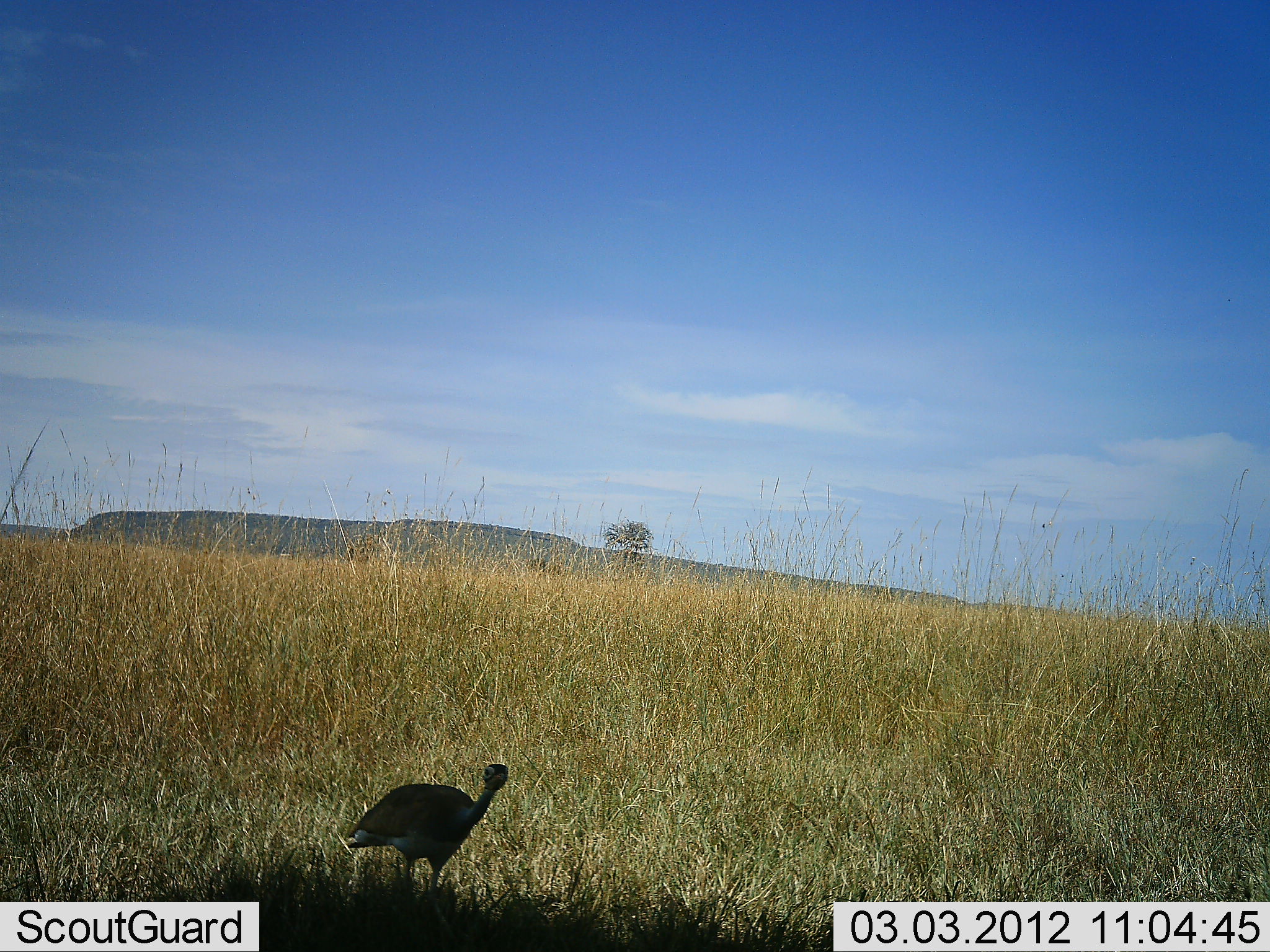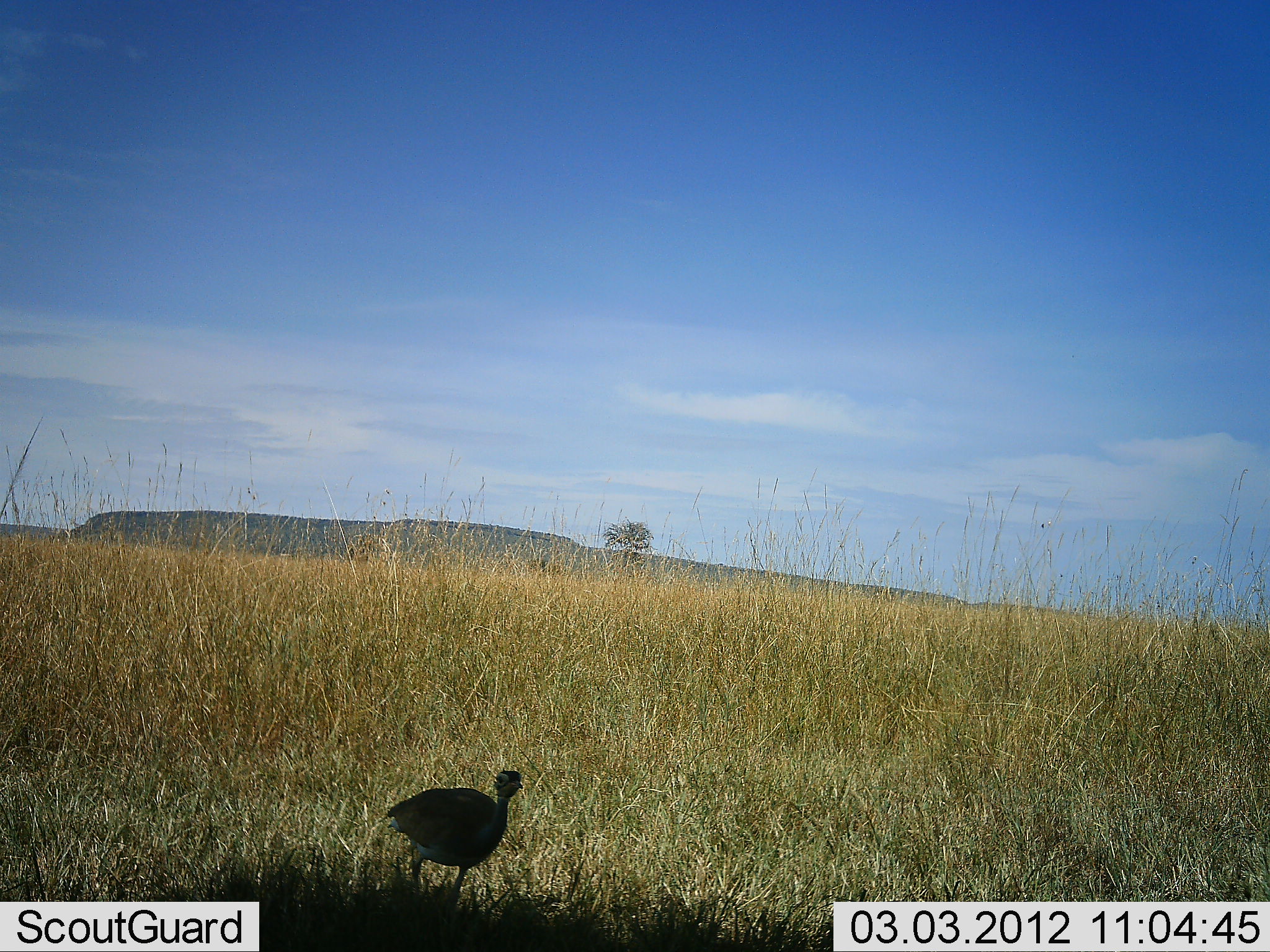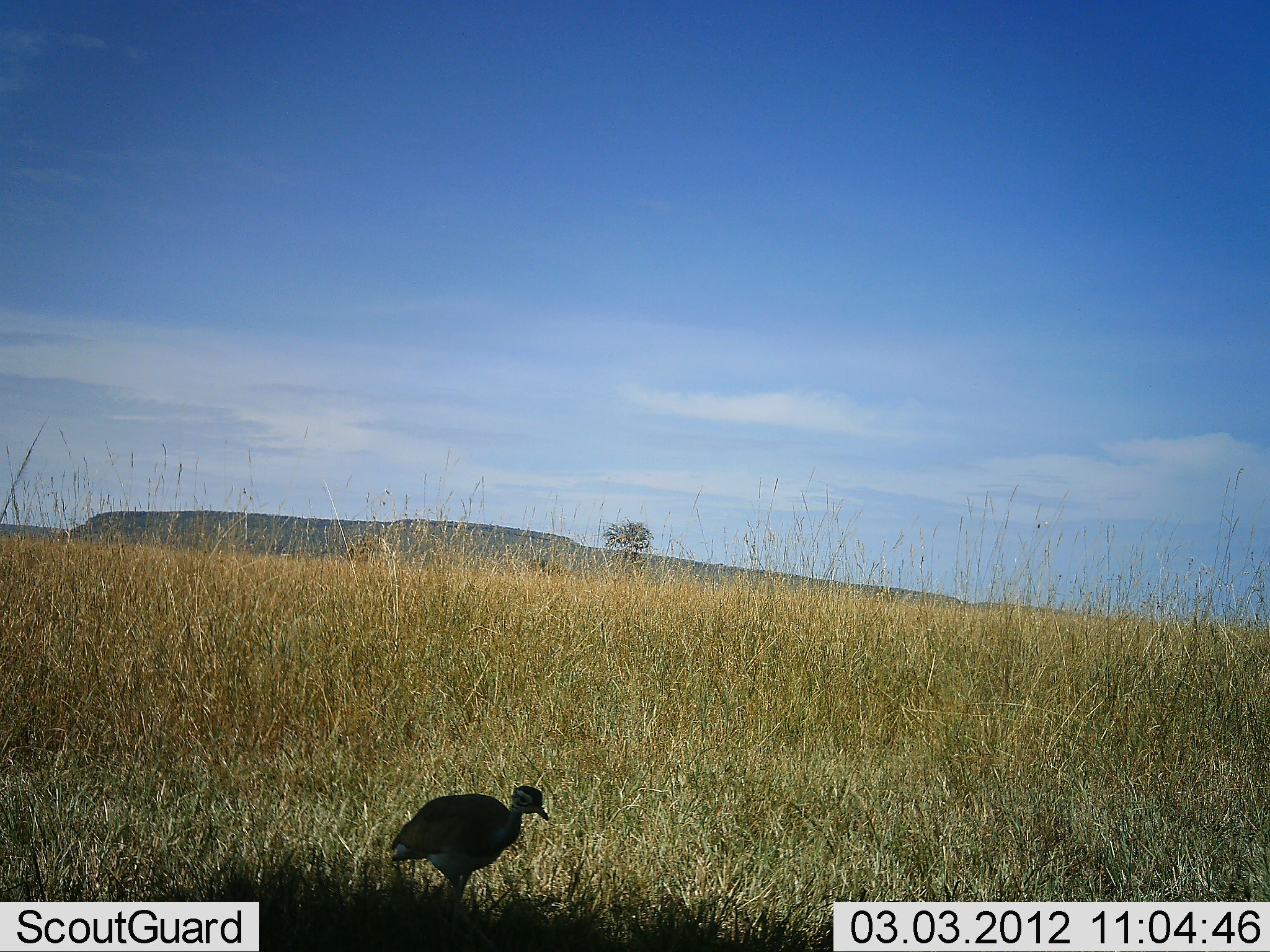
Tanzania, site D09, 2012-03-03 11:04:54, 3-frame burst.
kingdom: Animalia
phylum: Chordata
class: Aves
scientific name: Aves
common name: bird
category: otherbird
Otherbird (bird) (Aves), count 1. Behavior (volunteer vote fractions): standing 13%, resting 0%, moving 93%, interacting 0%. Young present (vote fraction): 0%. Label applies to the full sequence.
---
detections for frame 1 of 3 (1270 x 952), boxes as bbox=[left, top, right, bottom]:
animal: bbox=[344, 763, 510, 941]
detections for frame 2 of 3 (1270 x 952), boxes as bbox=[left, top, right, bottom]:
animal: bbox=[383, 769, 525, 932]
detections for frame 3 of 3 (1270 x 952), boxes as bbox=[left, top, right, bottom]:
animal: bbox=[390, 784, 551, 951]